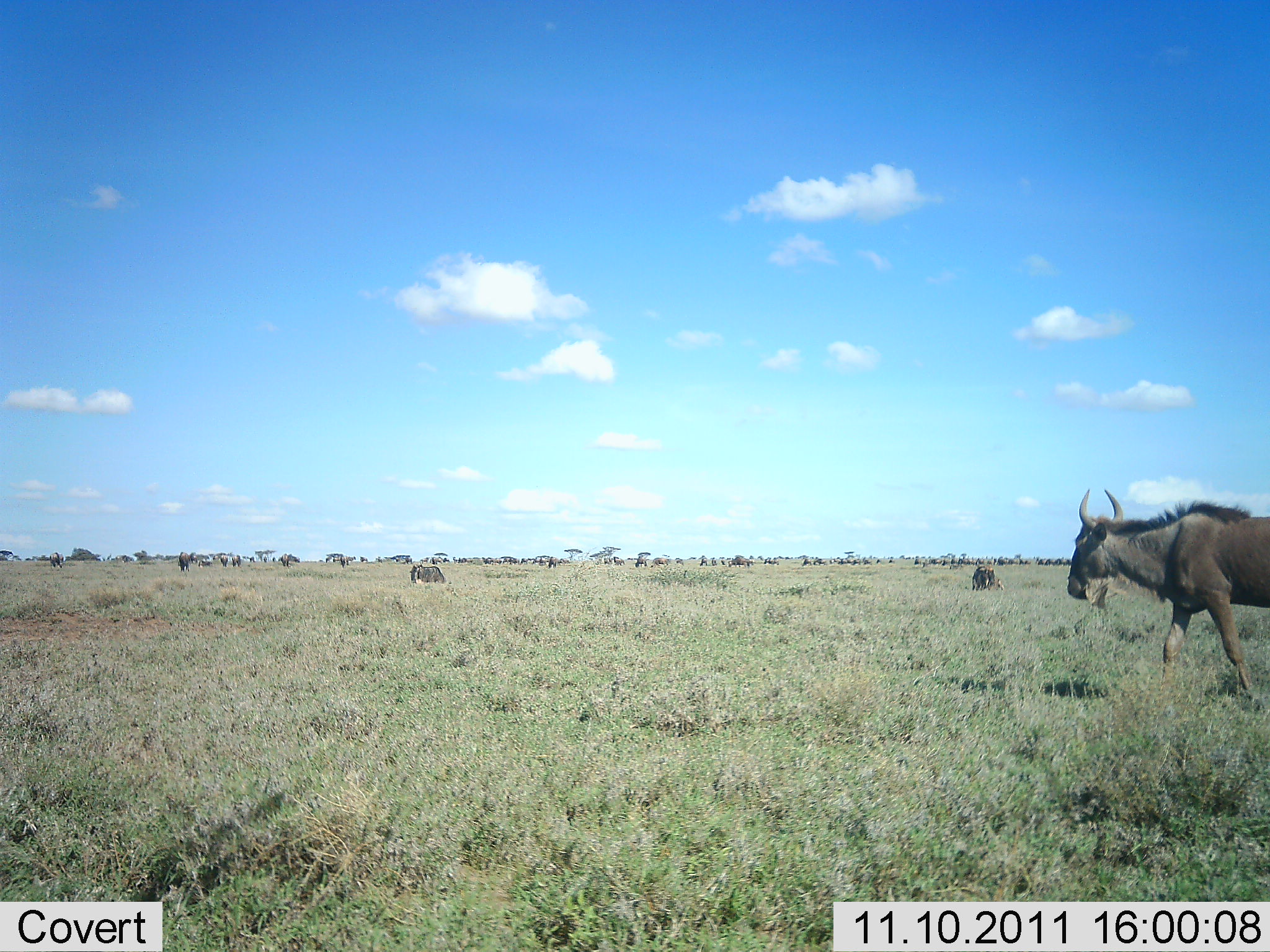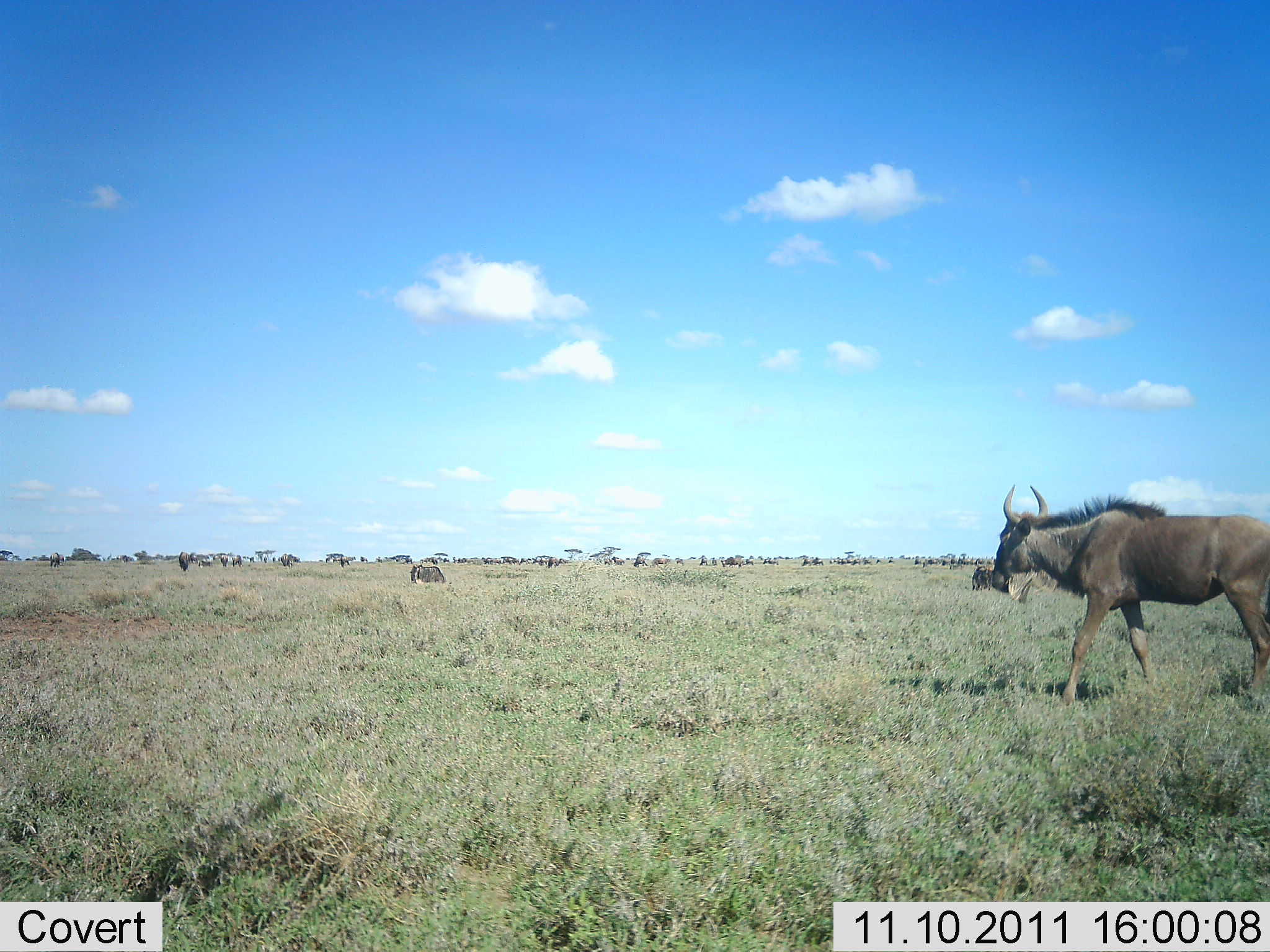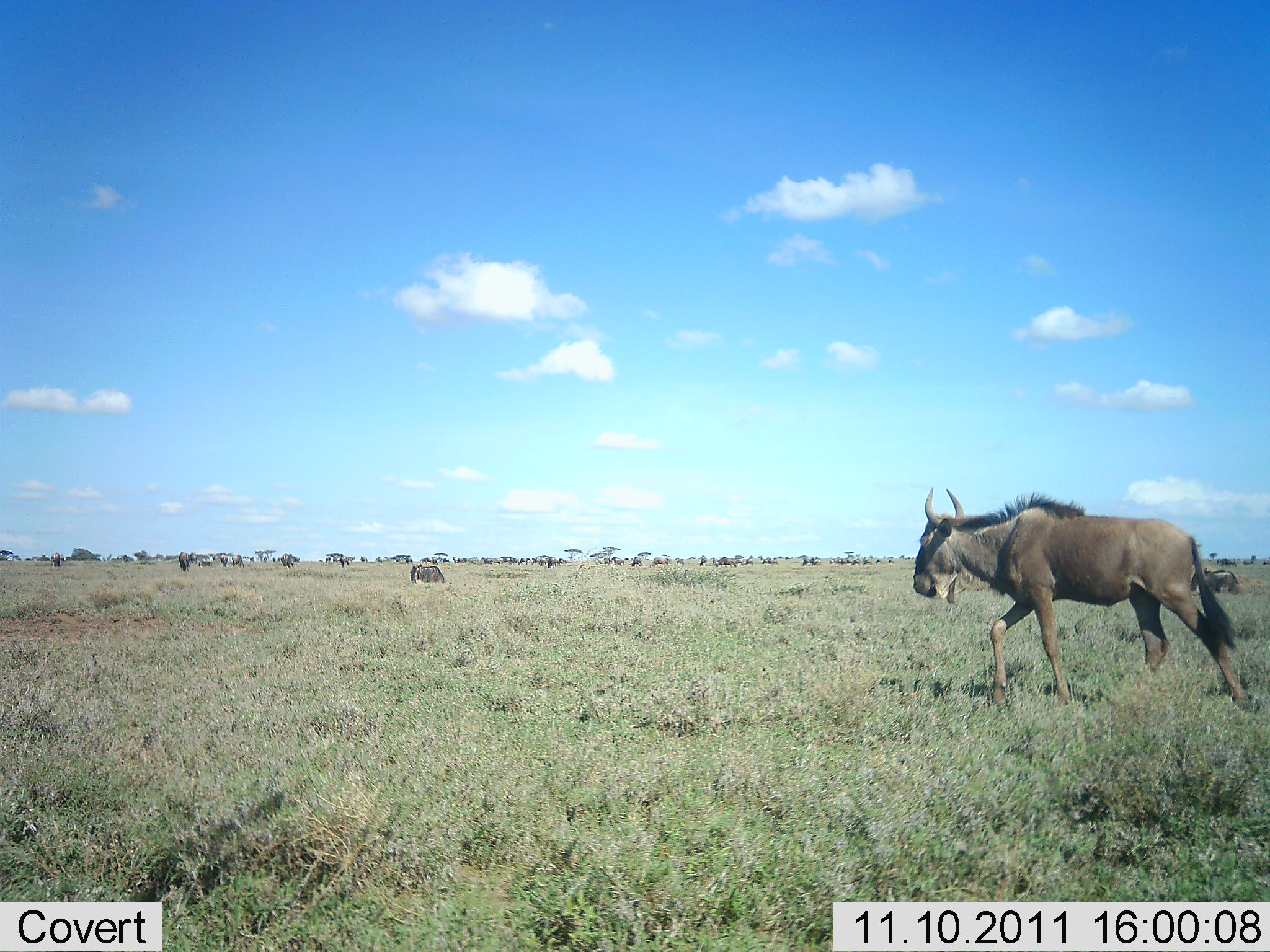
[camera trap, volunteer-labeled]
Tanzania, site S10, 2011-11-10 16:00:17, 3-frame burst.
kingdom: Animalia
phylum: Chordata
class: Mammalia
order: Artiodactyla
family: Bovidae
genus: Connochaetes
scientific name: Connochaetes taurinus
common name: blue wildebeest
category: wildebeest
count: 11-50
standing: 36%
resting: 18%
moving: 91%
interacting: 0%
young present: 0%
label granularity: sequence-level